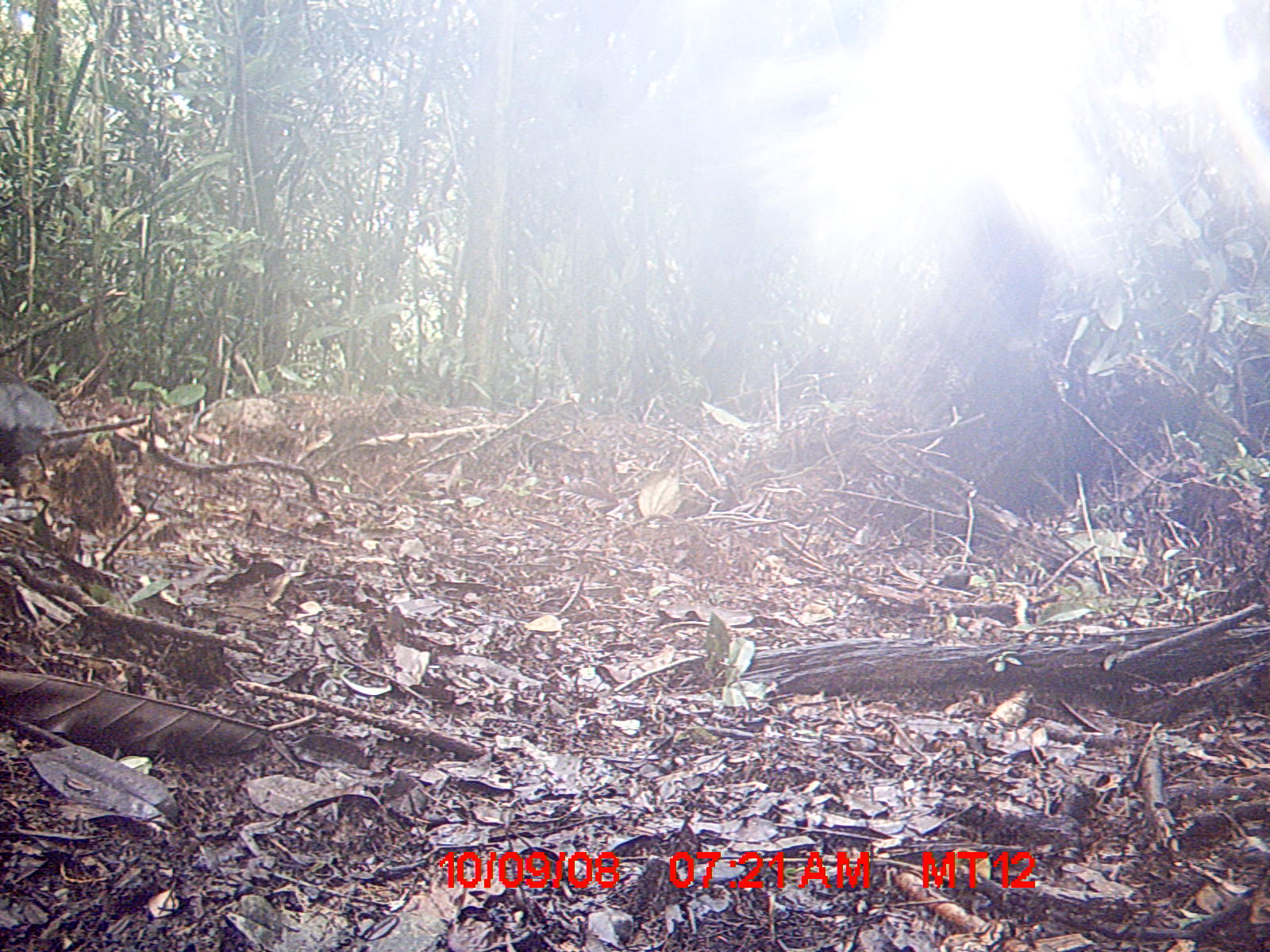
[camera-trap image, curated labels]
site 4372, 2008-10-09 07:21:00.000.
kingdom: Animalia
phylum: Chordata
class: Aves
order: Cuculiformes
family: Cuculidae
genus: Coua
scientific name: Coua serriana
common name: red-breasted coua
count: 1